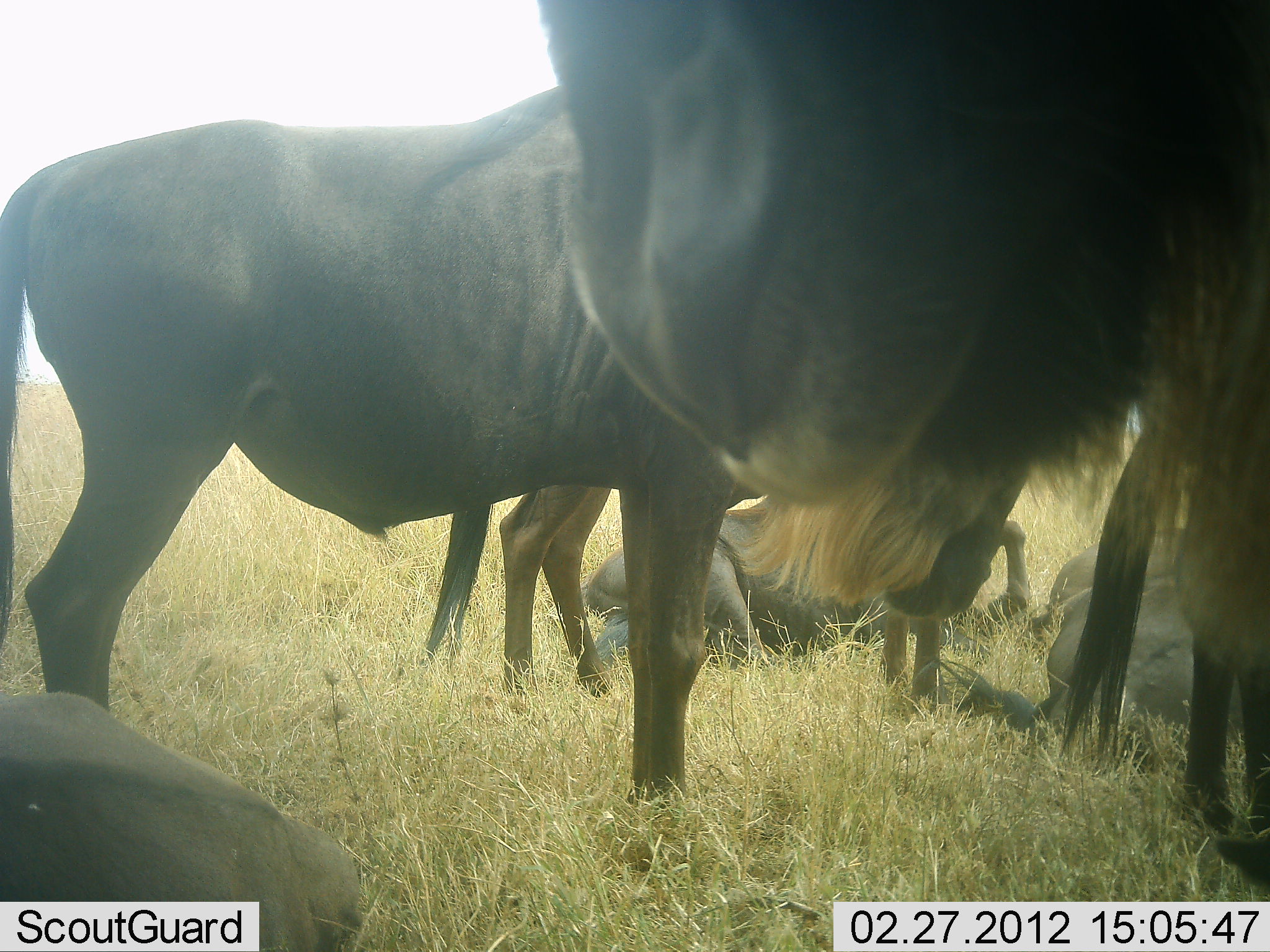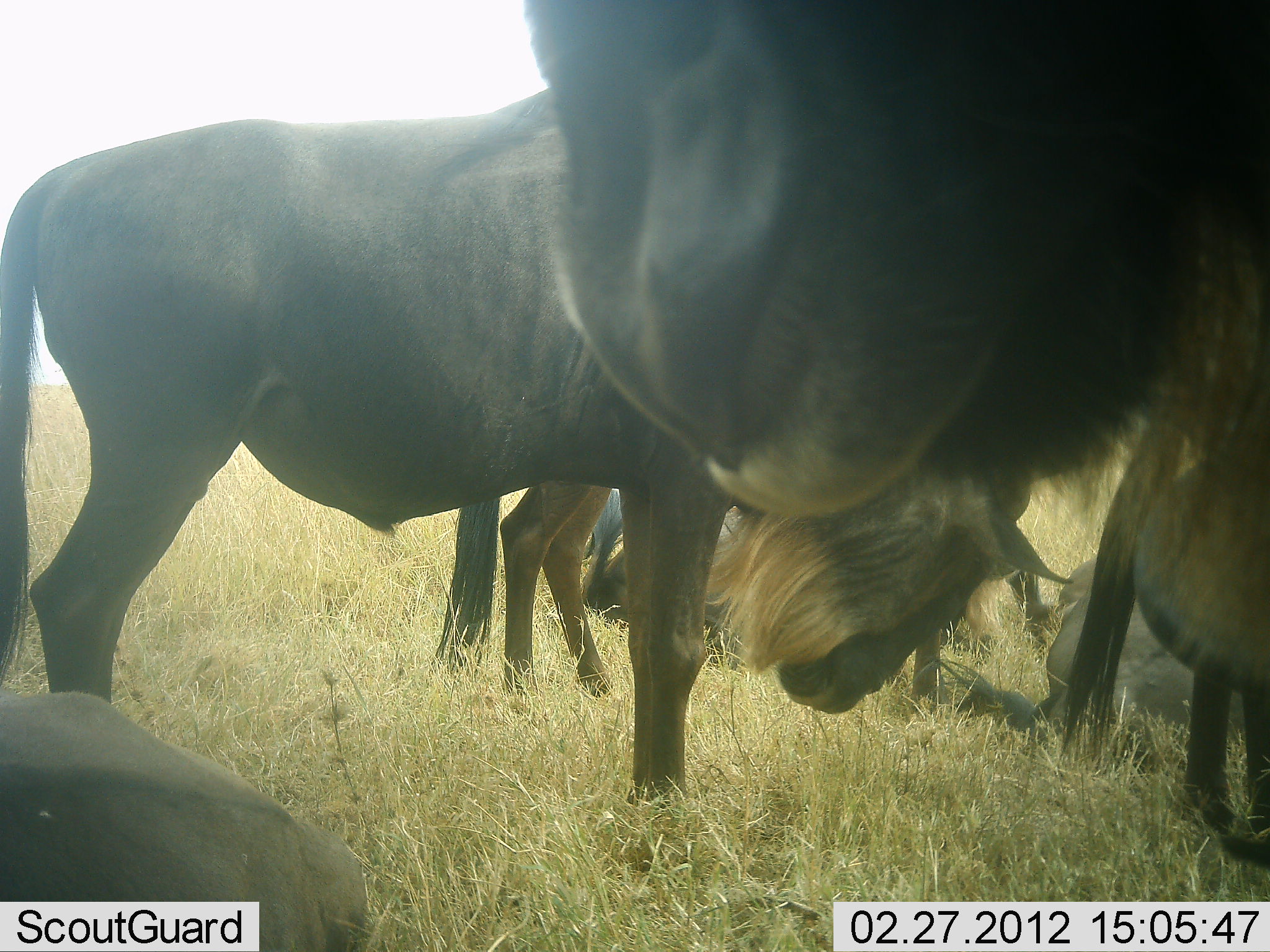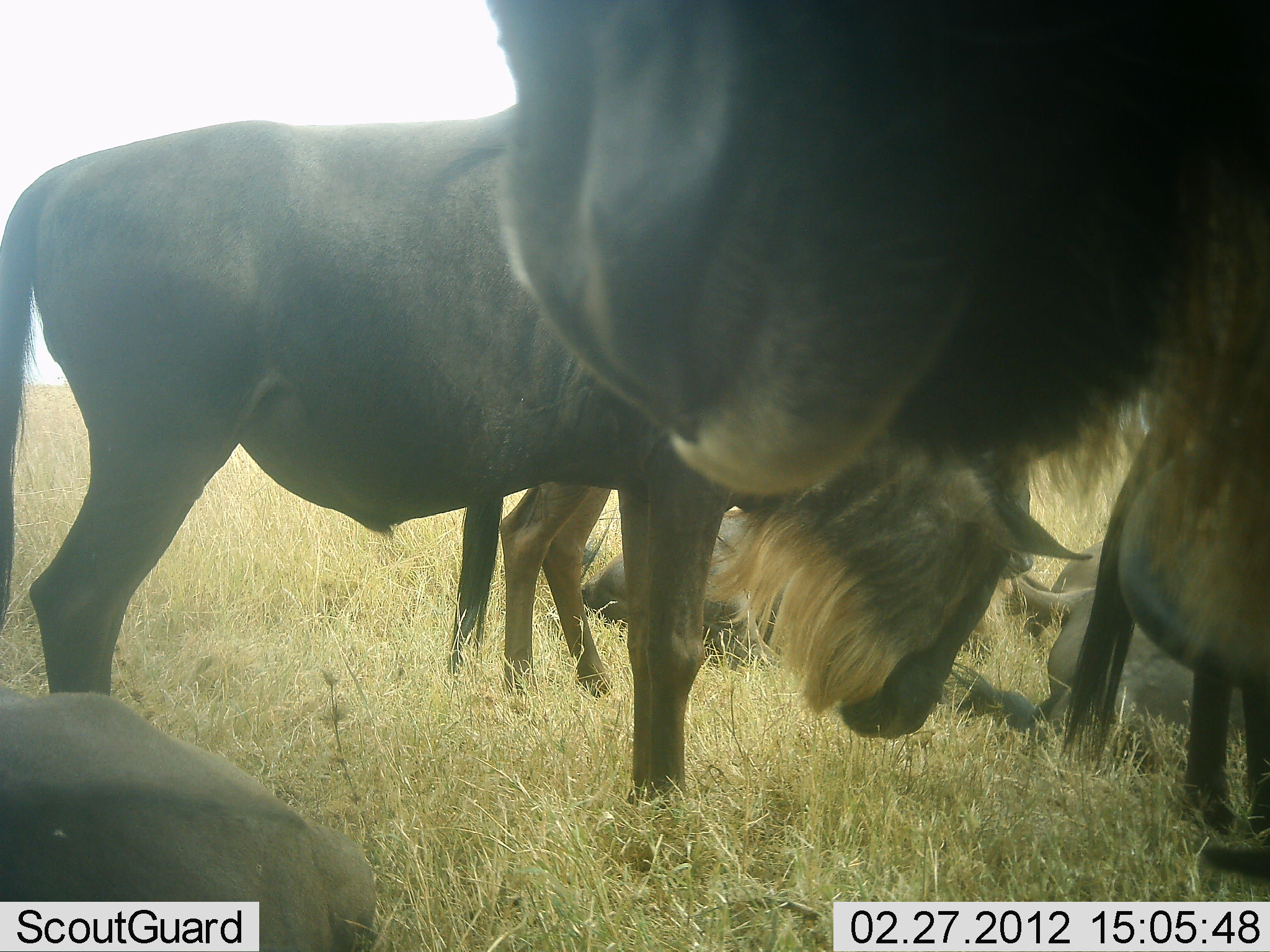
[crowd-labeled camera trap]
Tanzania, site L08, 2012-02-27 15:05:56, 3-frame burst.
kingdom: Animalia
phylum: Chordata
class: Mammalia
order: Artiodactyla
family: Bovidae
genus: Connochaetes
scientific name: Connochaetes taurinus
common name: blue wildebeest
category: wildebeest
Wildebeest (blue wildebeest) (Connochaetes taurinus), count 6. Behavior (volunteer vote fractions): standing 100%, resting 75%, moving 8%, interacting 8%. Young present (vote fraction): 0%. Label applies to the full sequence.